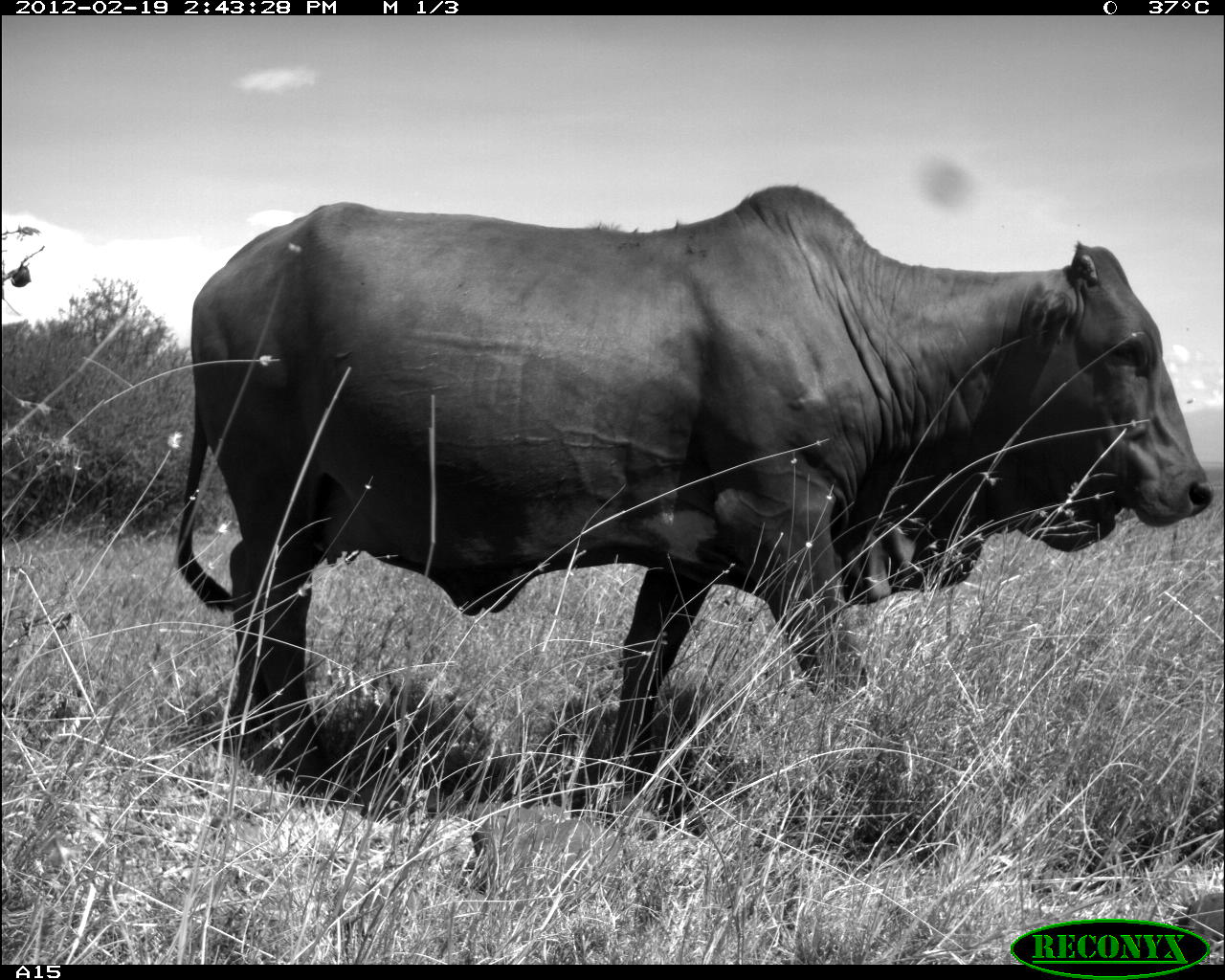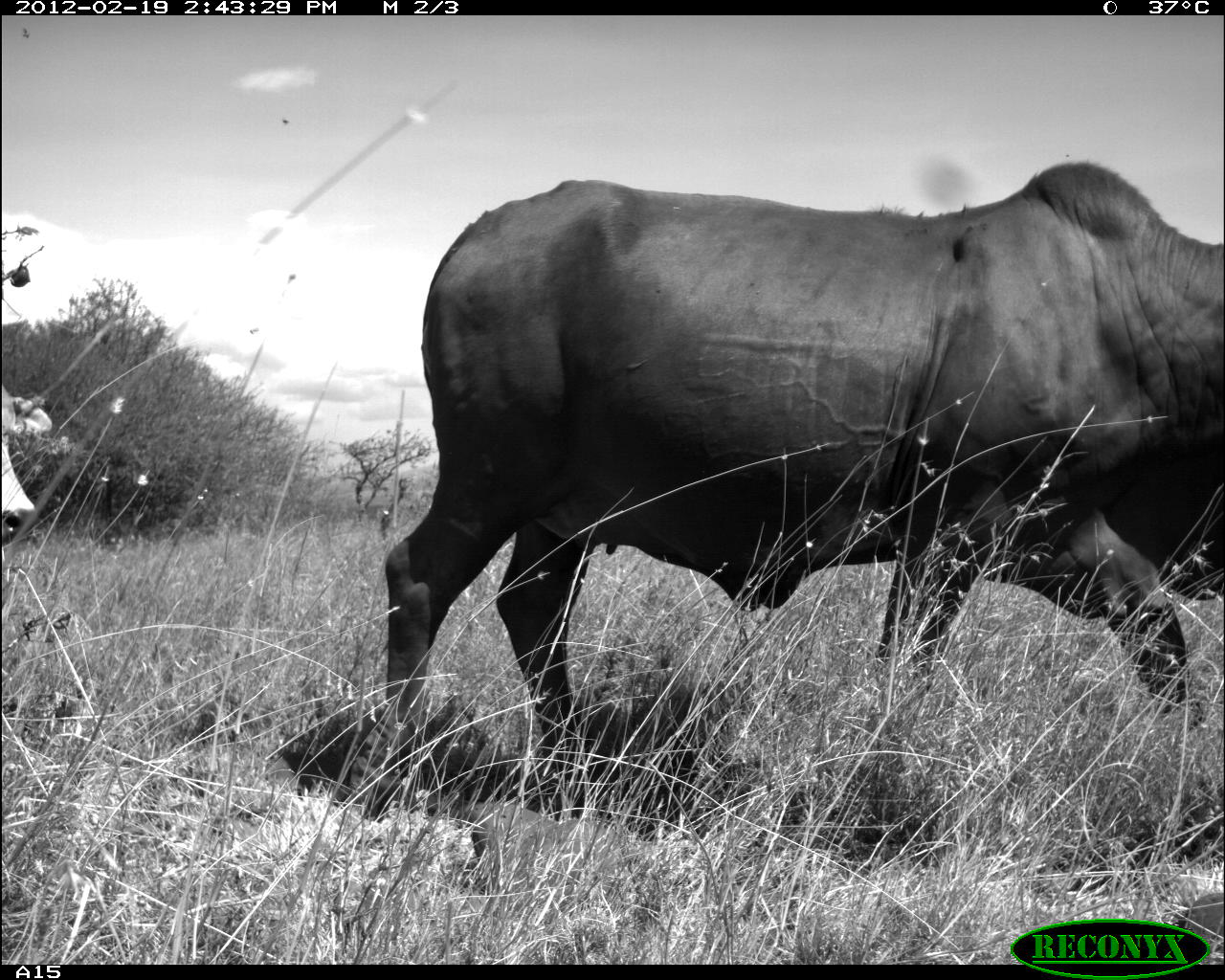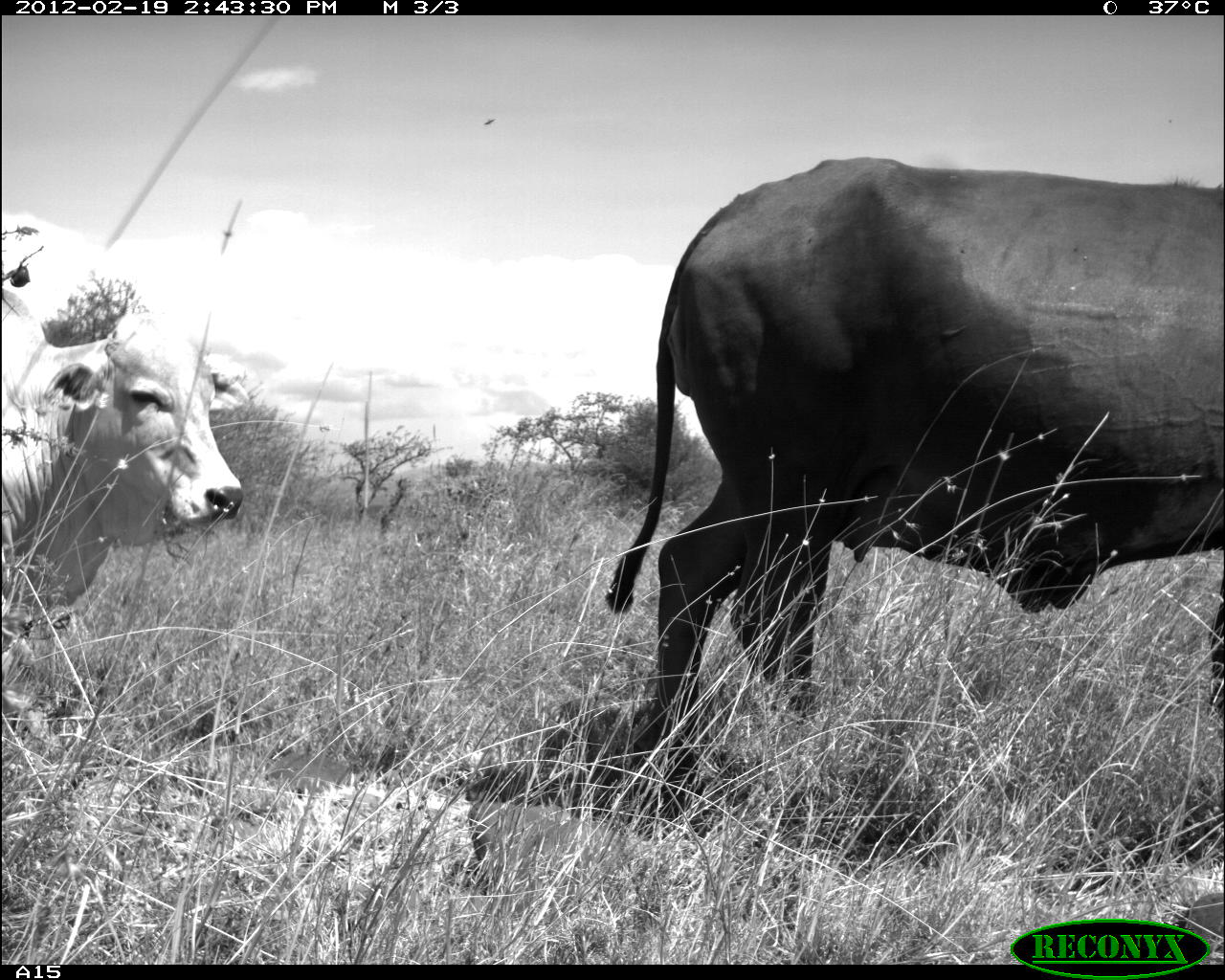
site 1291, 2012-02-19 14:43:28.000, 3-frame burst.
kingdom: Animalia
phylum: Chordata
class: Mammalia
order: Artiodactyla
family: Bovidae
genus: Bos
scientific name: Bos taurus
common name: domestic cattle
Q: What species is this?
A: Bos taurus (domestic cattle).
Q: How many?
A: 1.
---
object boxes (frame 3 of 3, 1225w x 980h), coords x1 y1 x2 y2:
bos taurus: 599 153 1225 806; 3 284 241 610